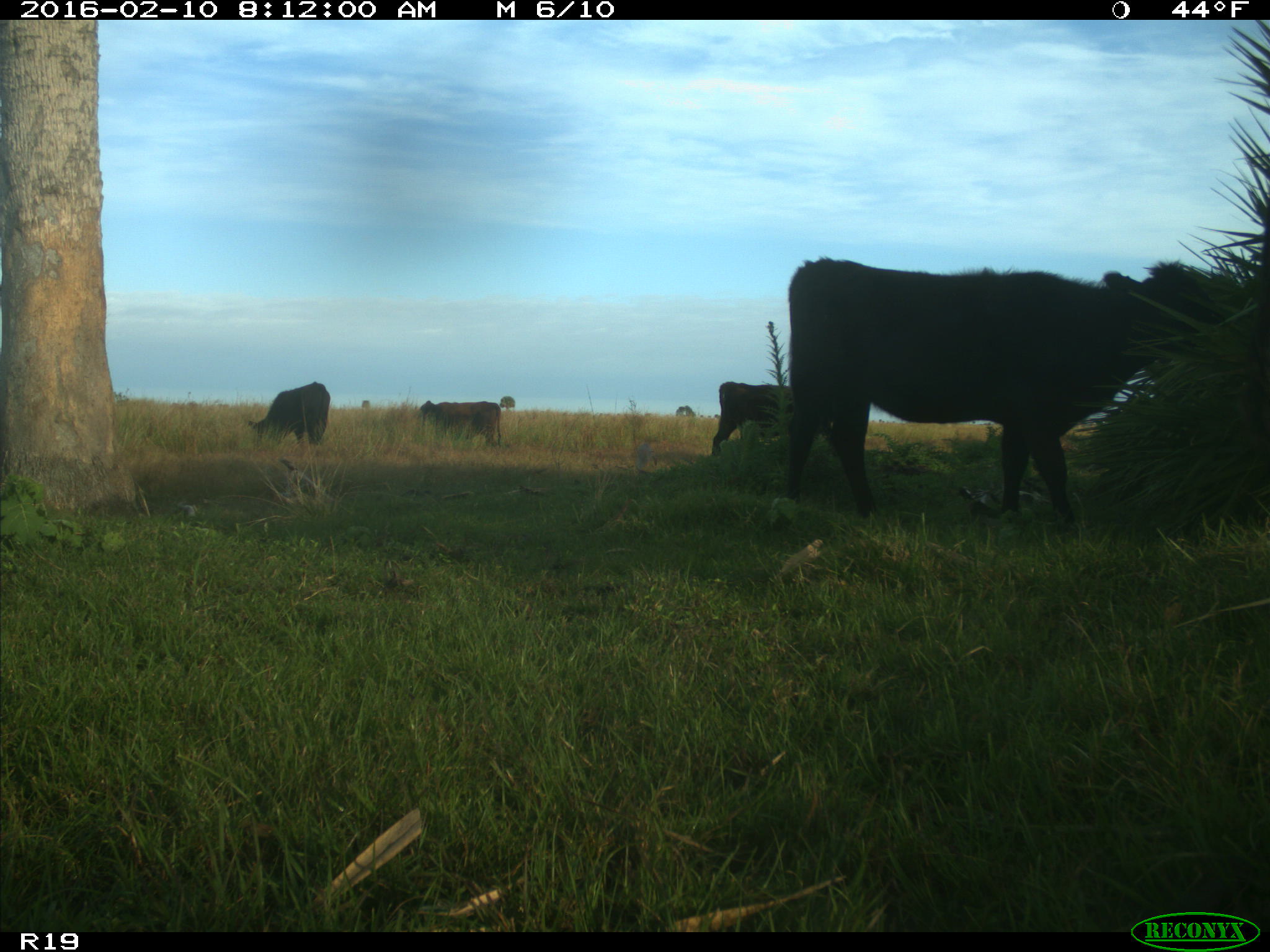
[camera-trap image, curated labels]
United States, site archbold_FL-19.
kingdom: Animalia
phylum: Chordata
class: Mammalia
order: Artiodactyla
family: Bovidae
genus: Bos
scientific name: Bos taurus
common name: domestic cow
Bos taurus (domestic cow).